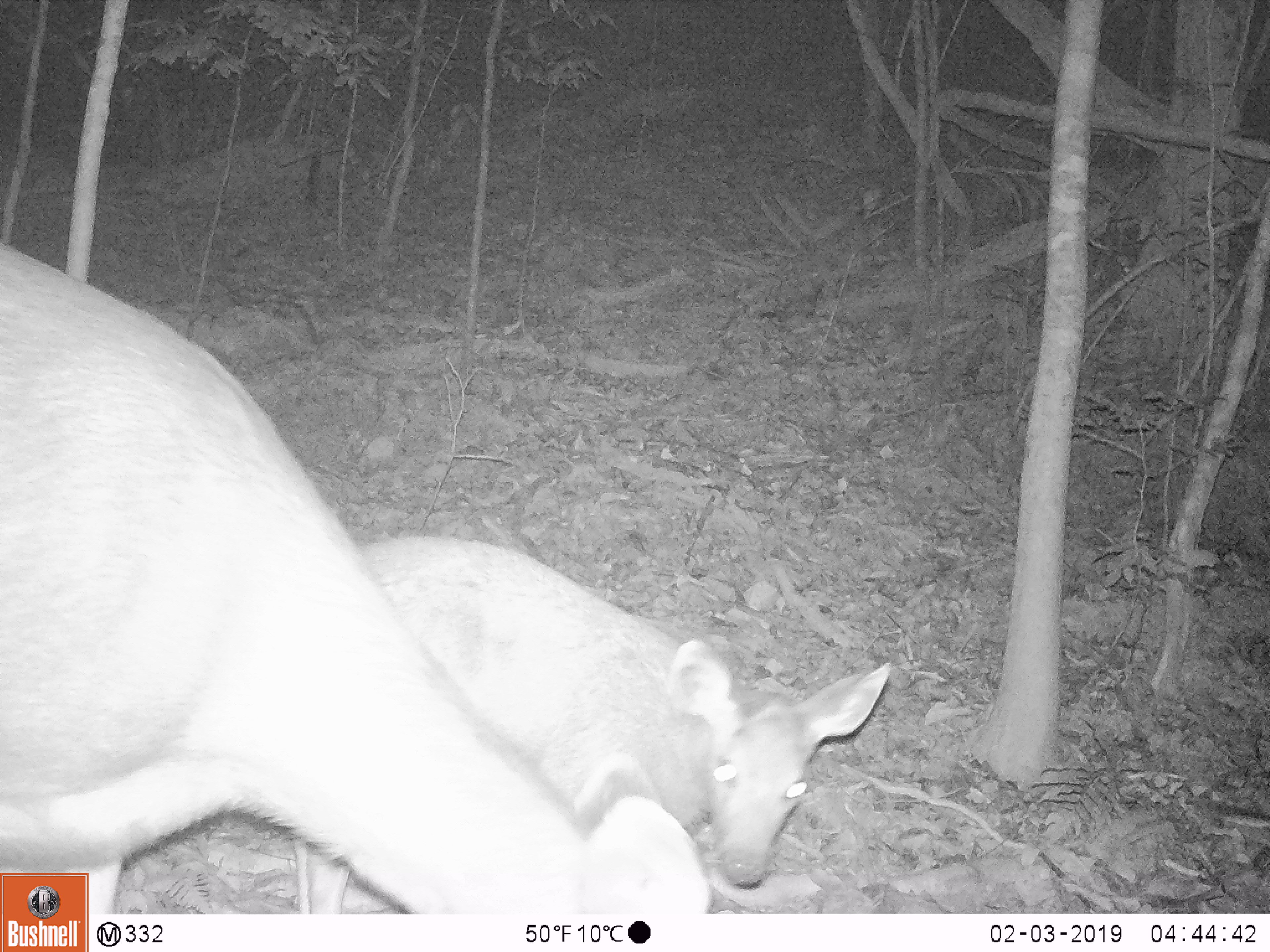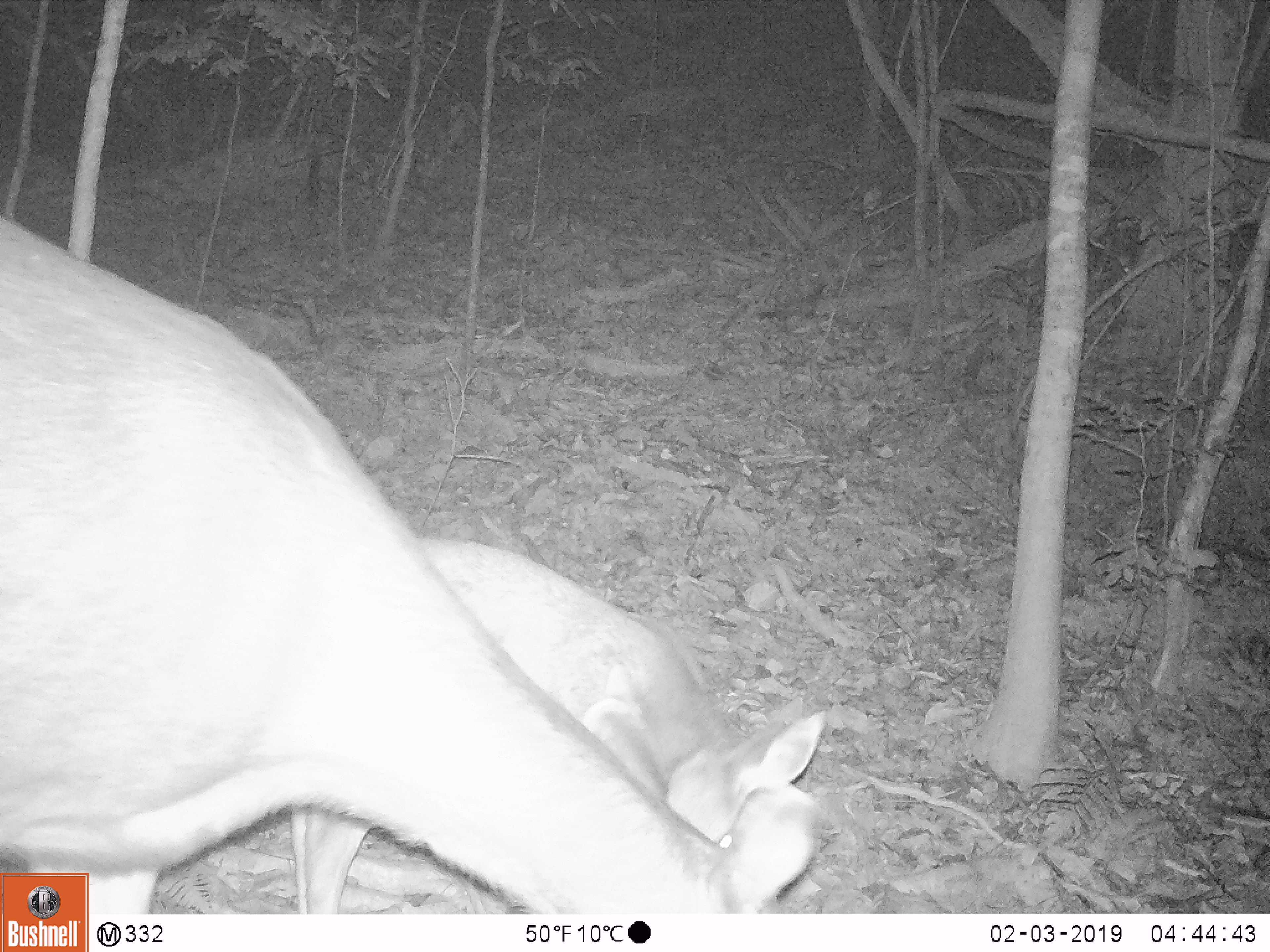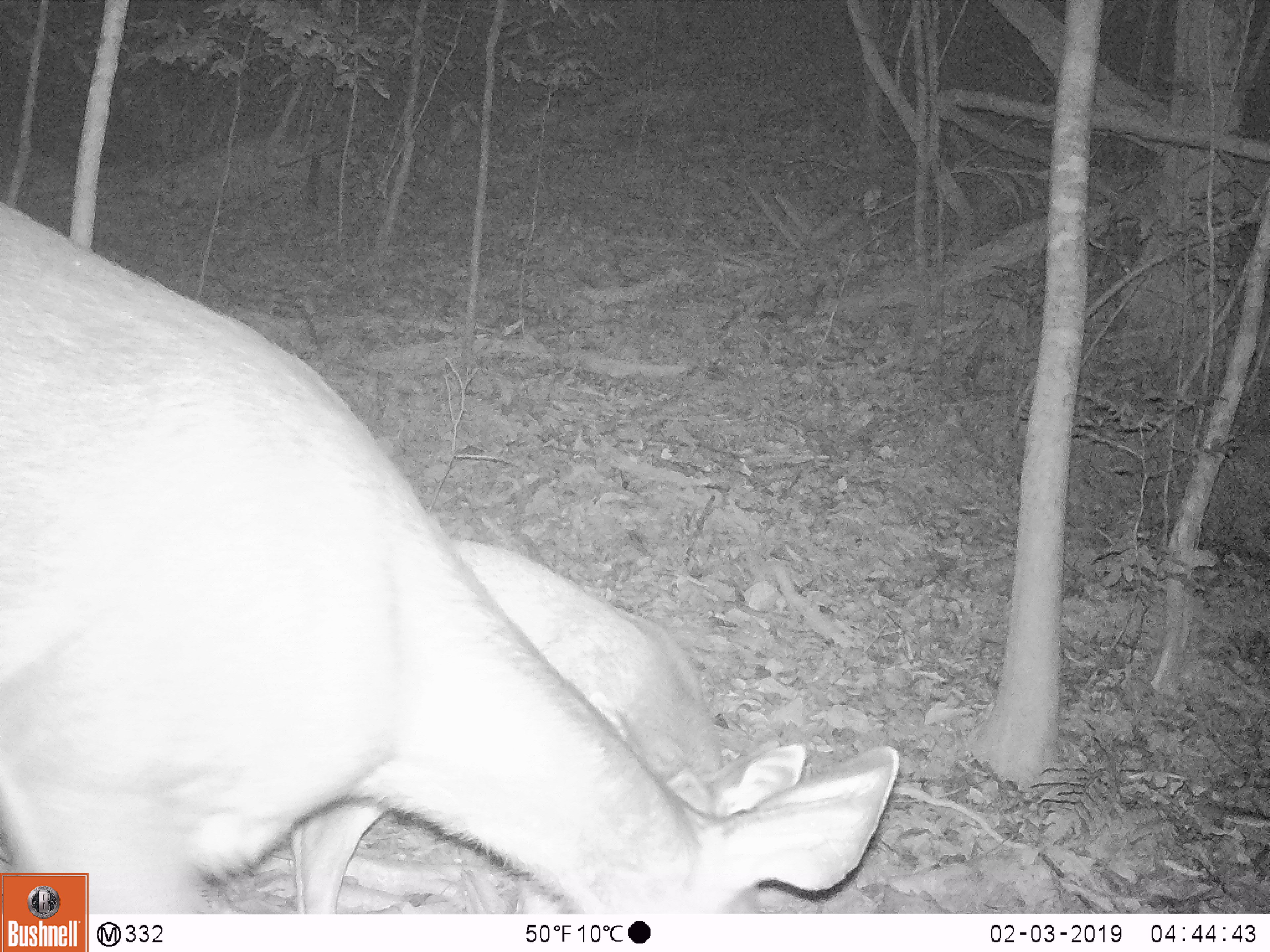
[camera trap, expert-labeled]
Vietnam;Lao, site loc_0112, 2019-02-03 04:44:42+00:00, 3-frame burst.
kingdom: Animalia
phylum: Chordata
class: Mammalia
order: Artiodactyla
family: Cervidae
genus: Rusa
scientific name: Rusa unicolor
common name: sambar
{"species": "sambar (Rusa unicolor)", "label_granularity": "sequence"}